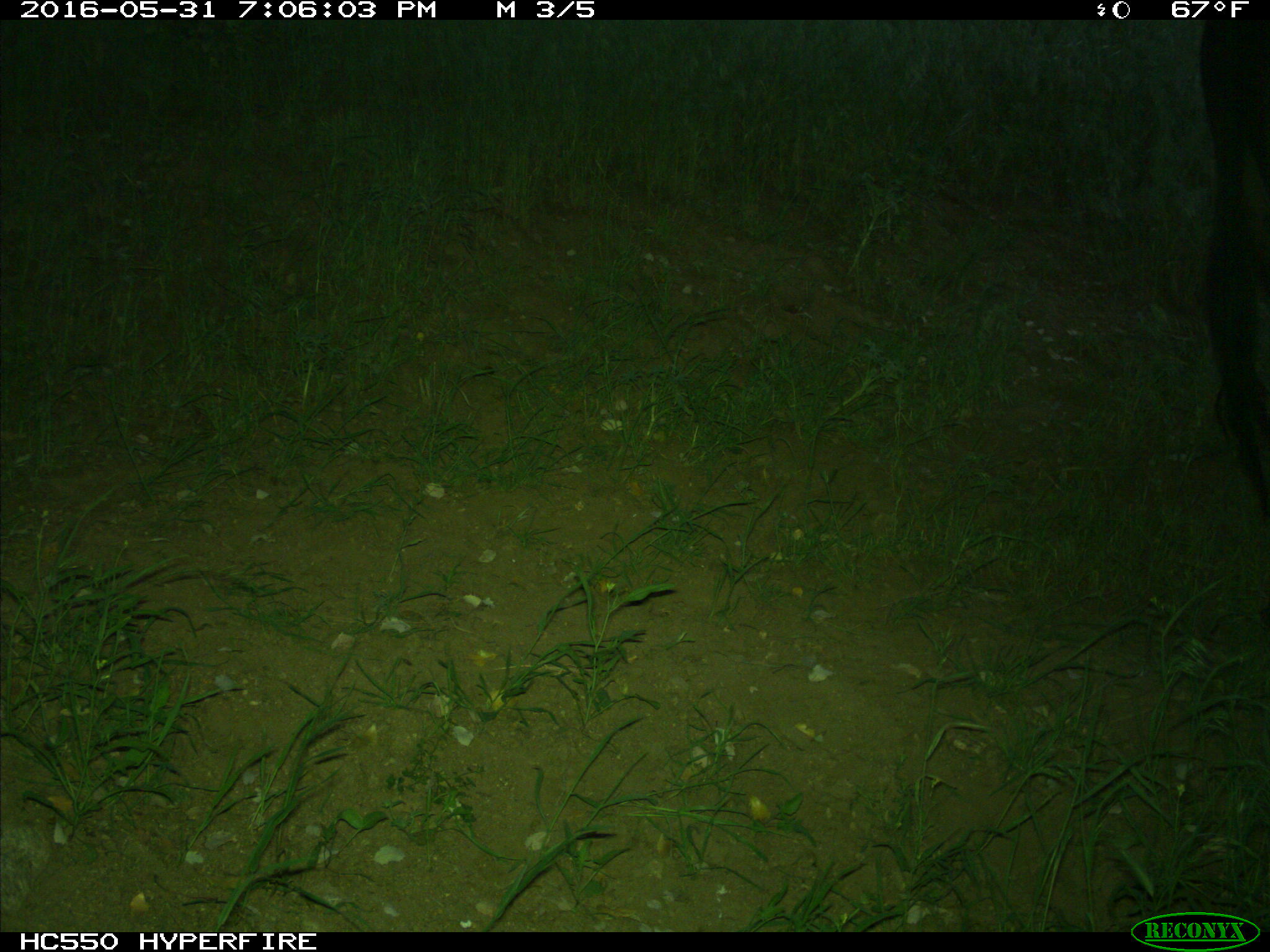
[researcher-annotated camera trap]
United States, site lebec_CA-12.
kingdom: Animalia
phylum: Chordata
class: Mammalia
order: Artiodactyla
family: Bovidae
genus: Bos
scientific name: Bos taurus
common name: domestic cow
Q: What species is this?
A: Bos taurus (domestic cow).